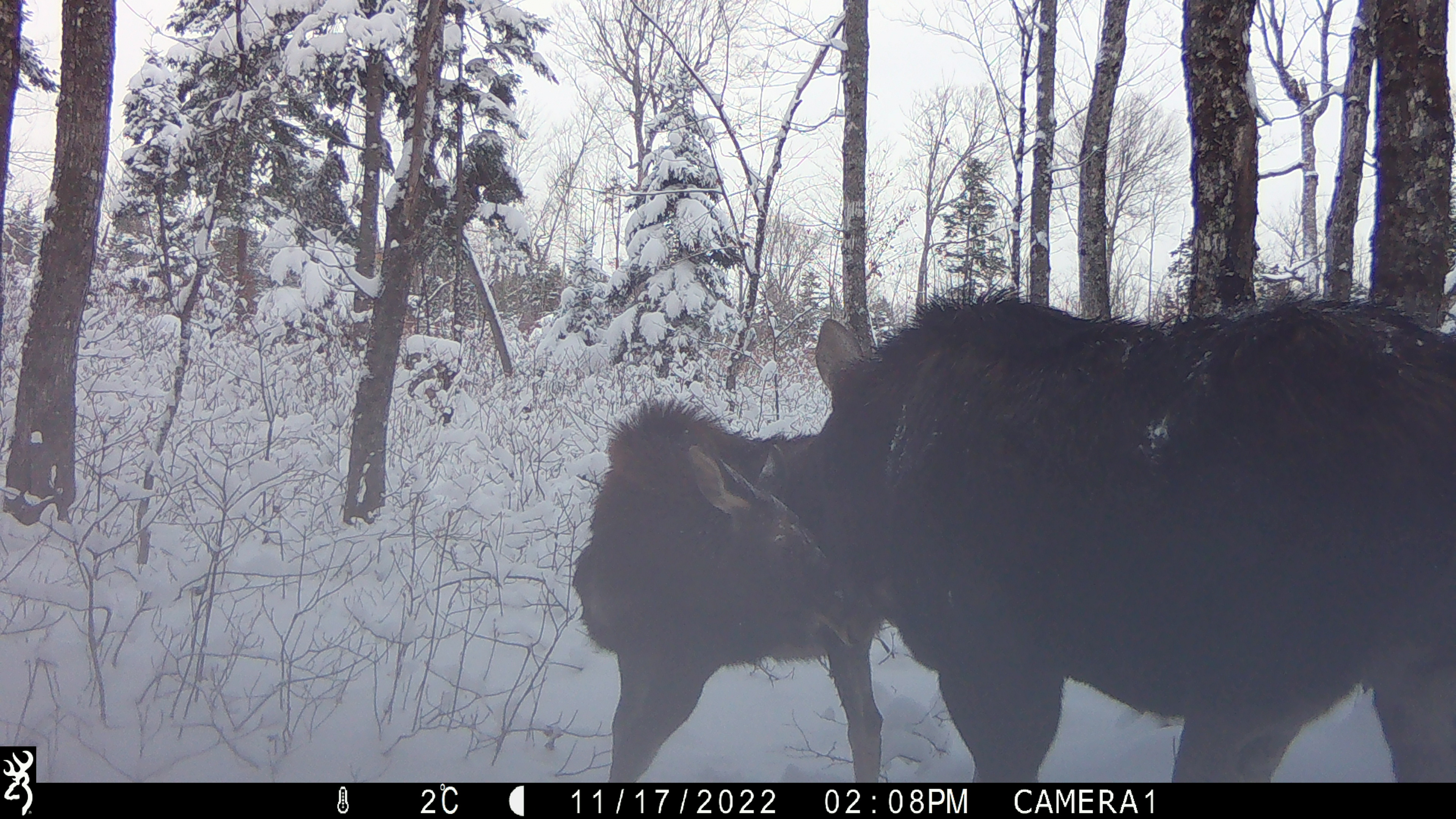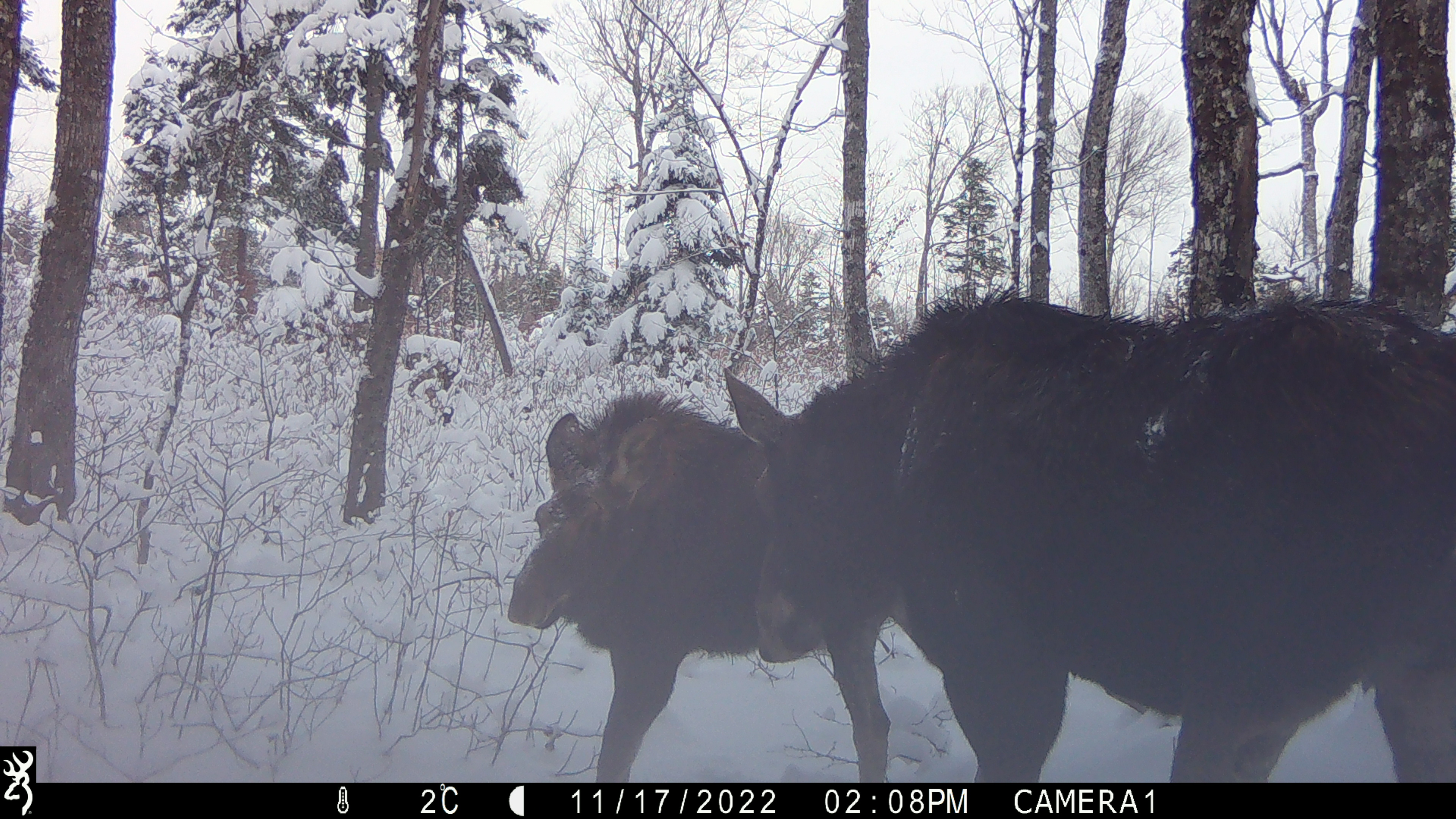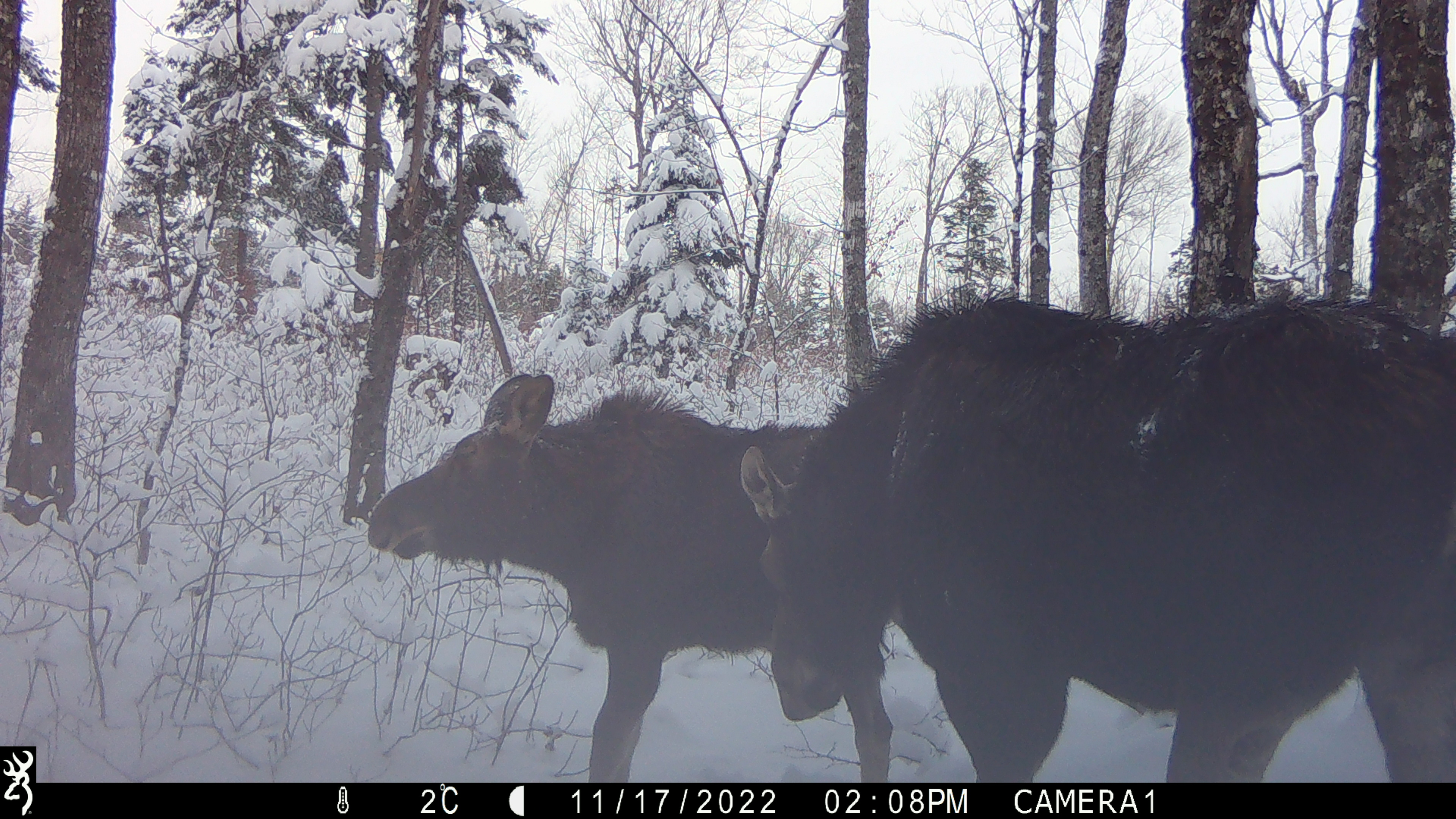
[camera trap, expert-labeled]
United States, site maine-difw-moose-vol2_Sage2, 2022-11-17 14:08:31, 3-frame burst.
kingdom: Animalia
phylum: Chordata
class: Mammalia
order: Artiodactyla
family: Cervidae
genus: Alces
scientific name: Alces alces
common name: moose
Moose (Alces alces).